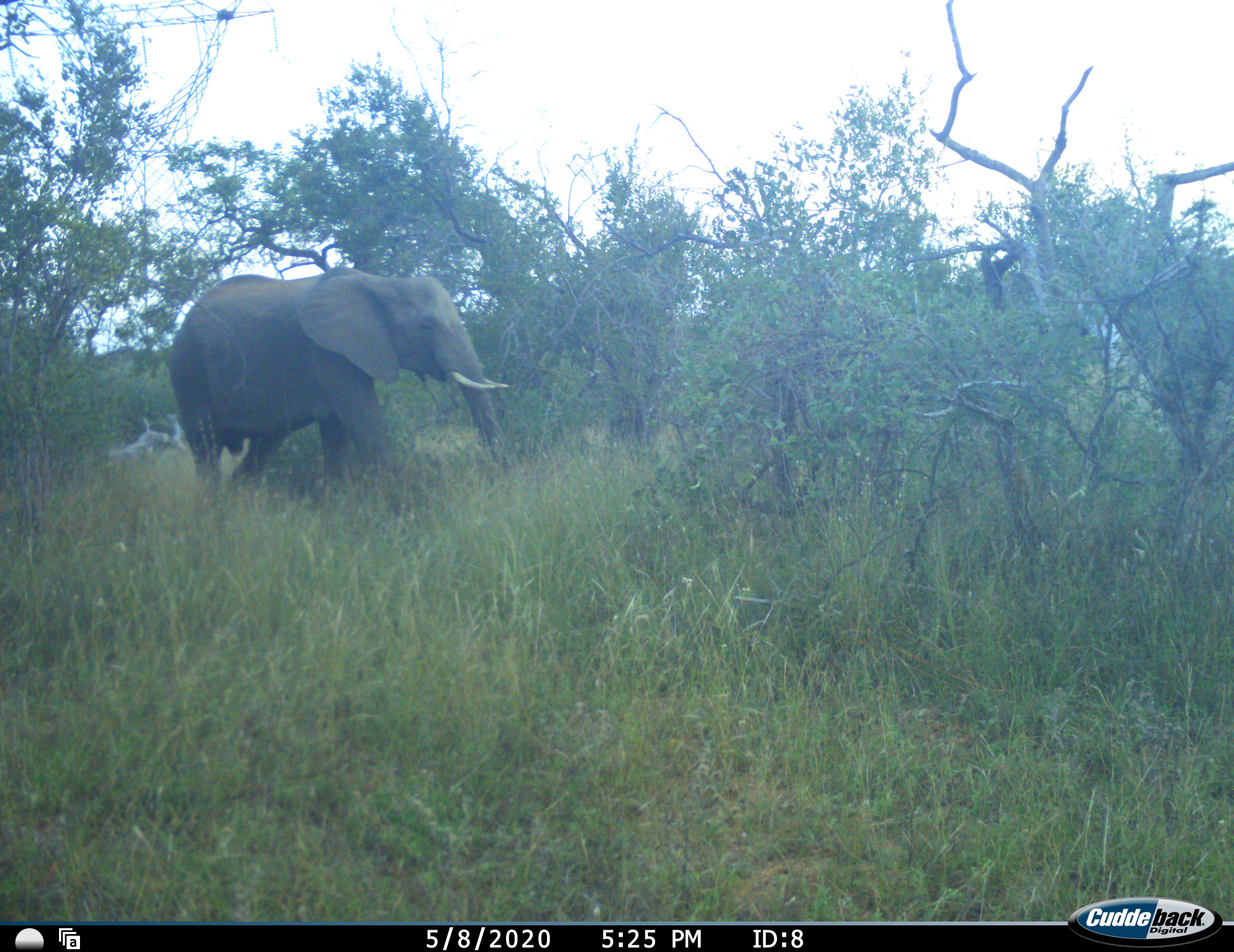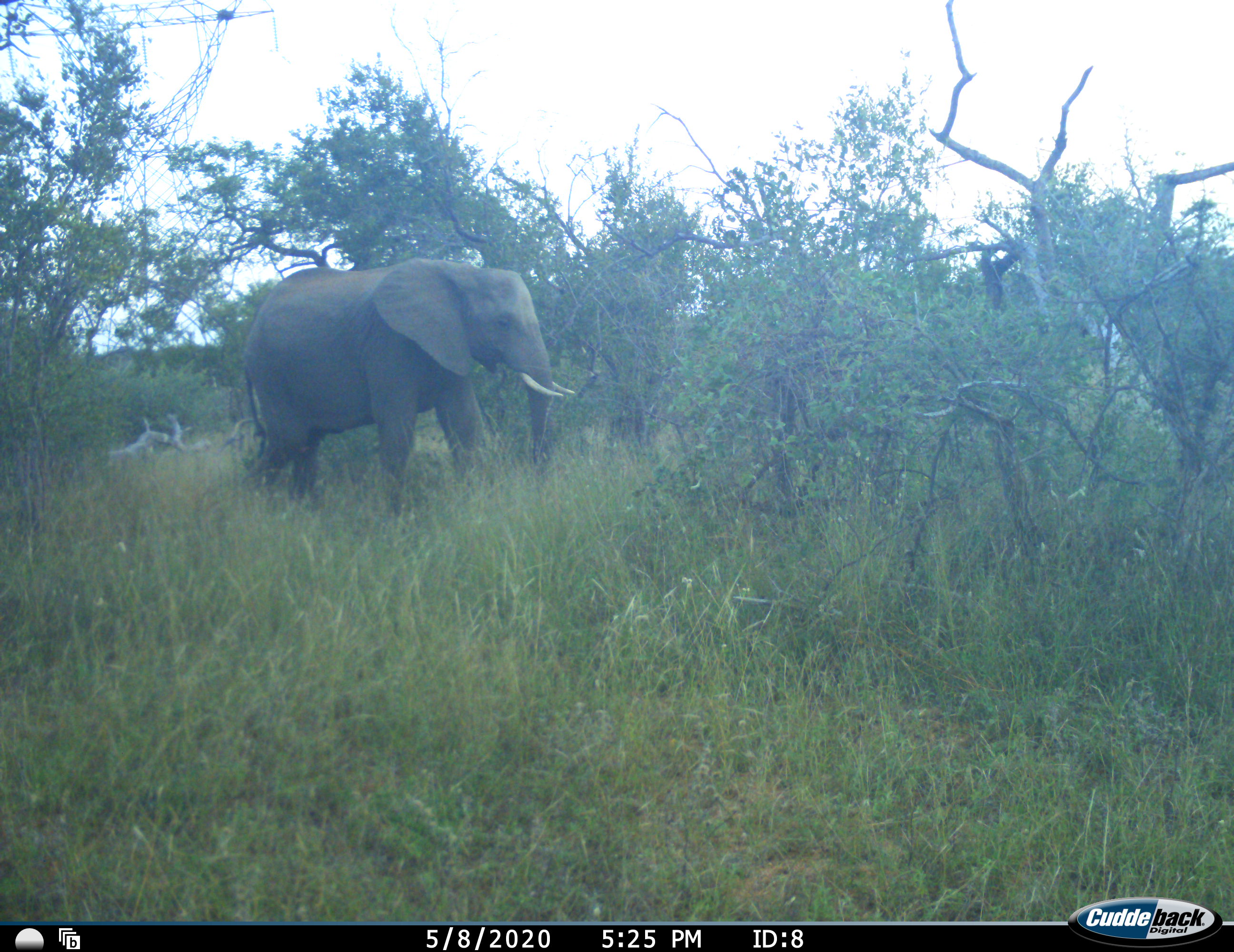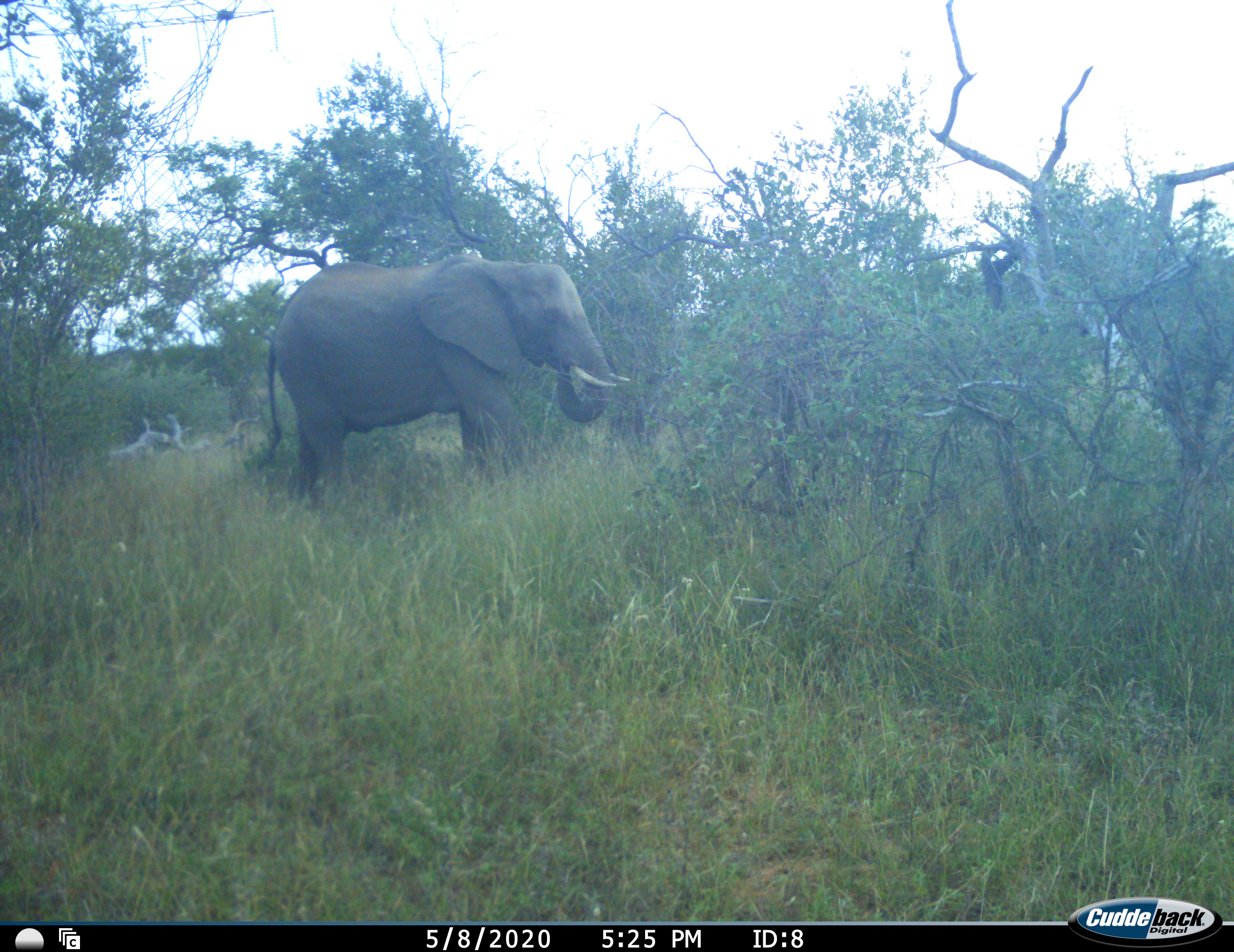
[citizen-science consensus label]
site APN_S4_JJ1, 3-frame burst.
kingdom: Animalia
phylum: Chordata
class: Mammalia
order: Proboscidea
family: Elephantidae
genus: Loxodonta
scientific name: Loxodonta africana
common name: african bush elephant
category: elephant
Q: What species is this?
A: Elephant (african bush elephant) (Loxodonta africana).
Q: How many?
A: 1.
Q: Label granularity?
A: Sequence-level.